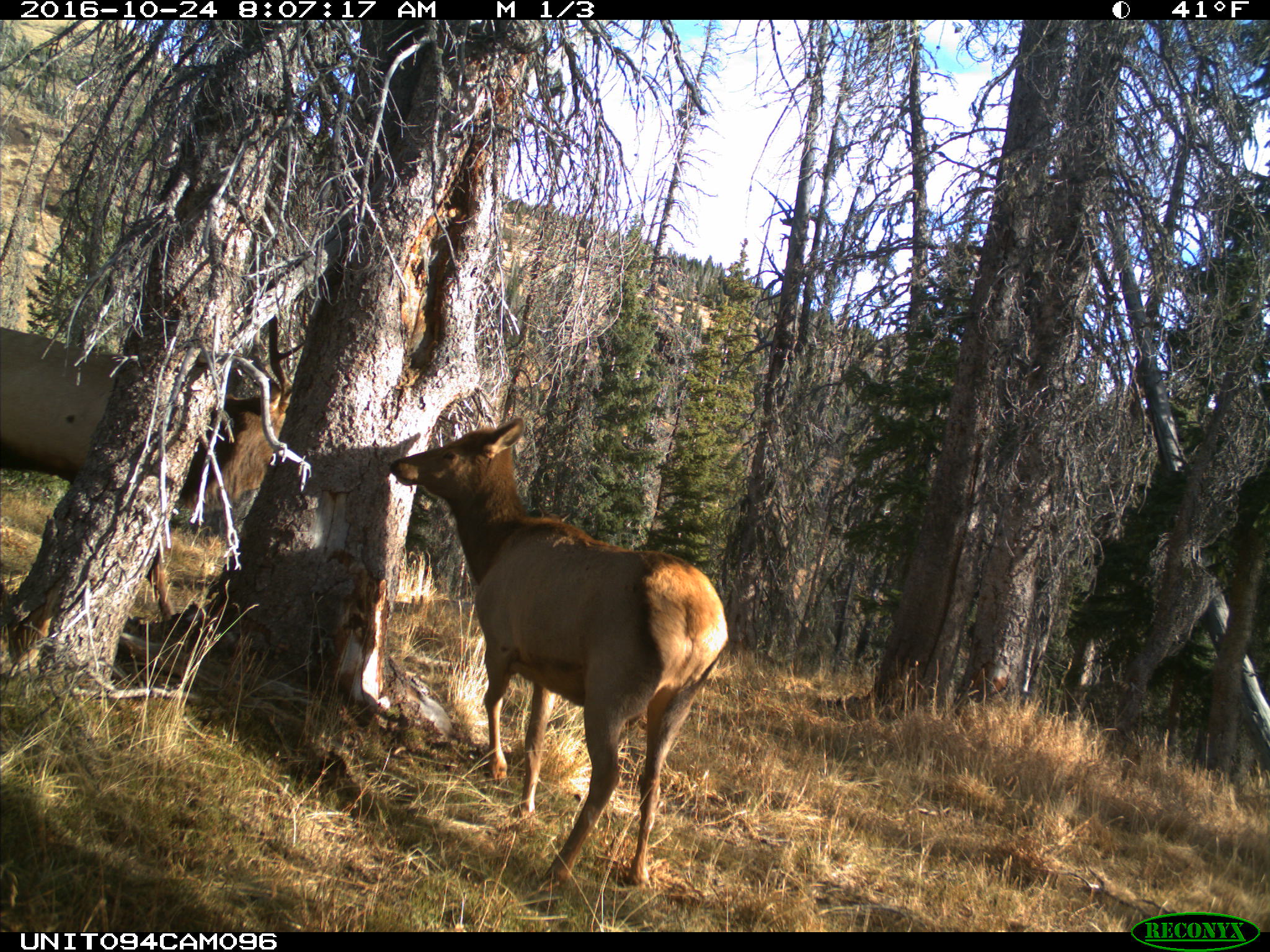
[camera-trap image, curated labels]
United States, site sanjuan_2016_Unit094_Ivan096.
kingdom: Animalia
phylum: Chordata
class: Mammalia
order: Artiodactyla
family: Cervidae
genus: Cervus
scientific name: Cervus elaphus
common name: red deer